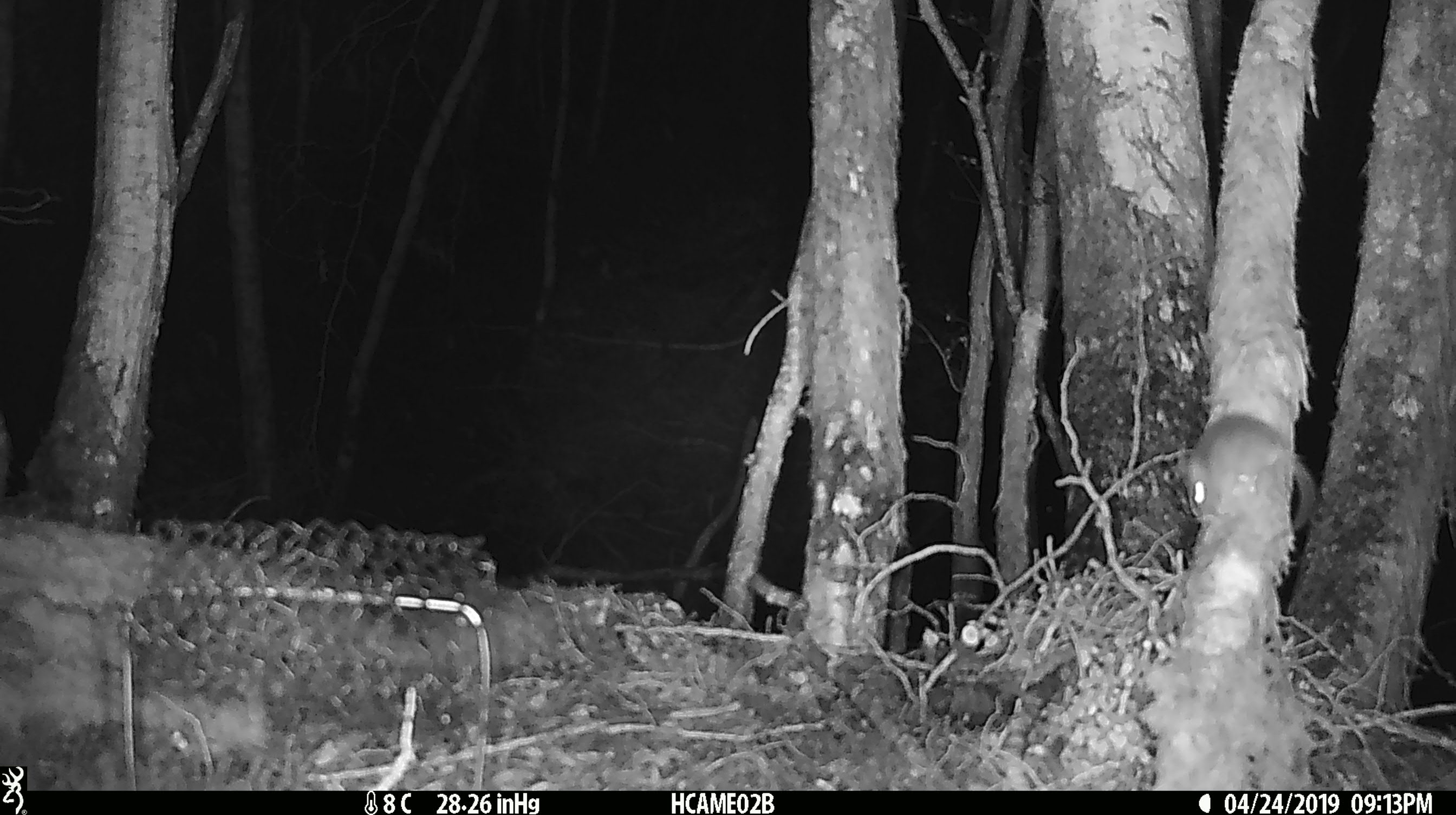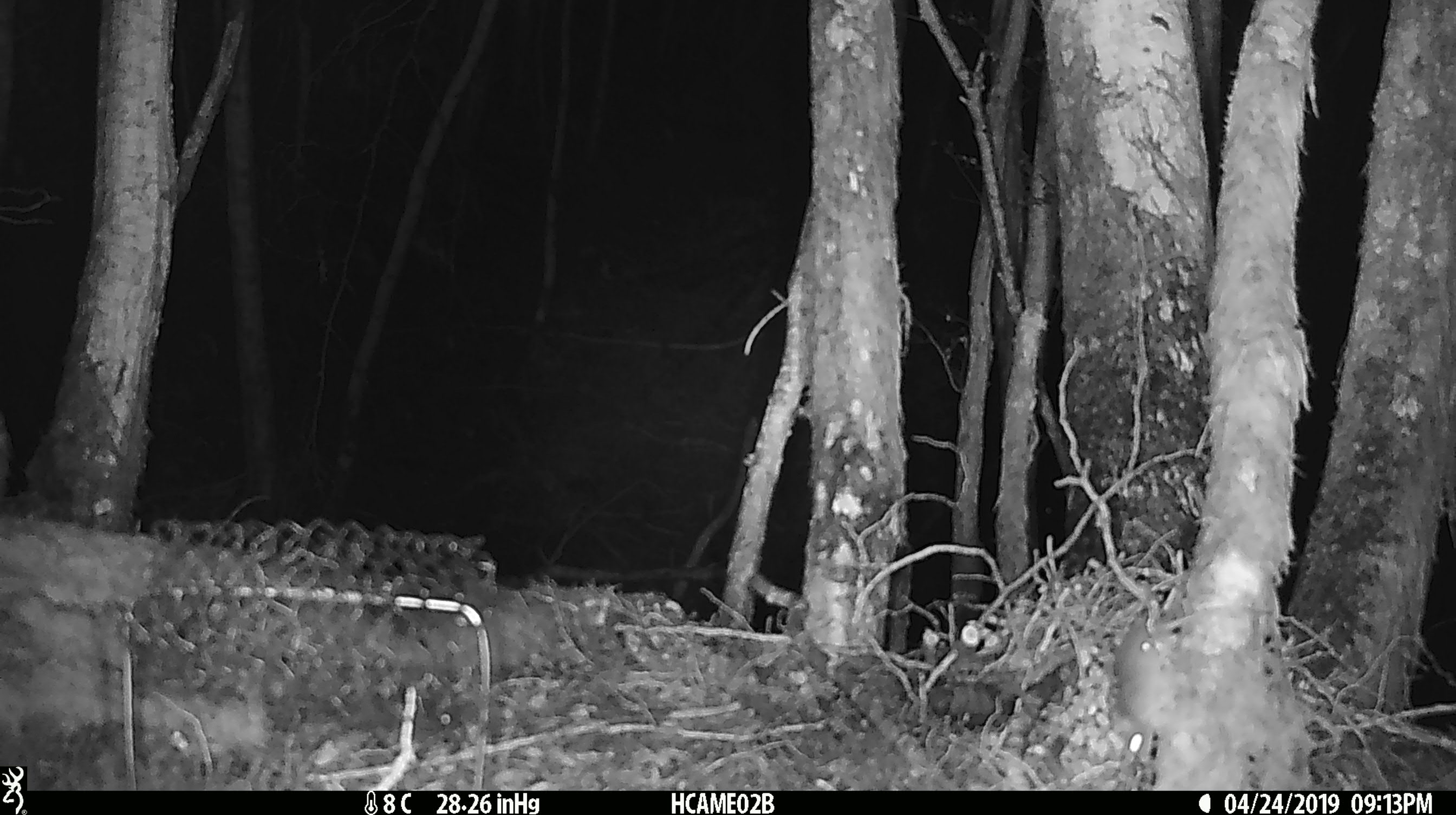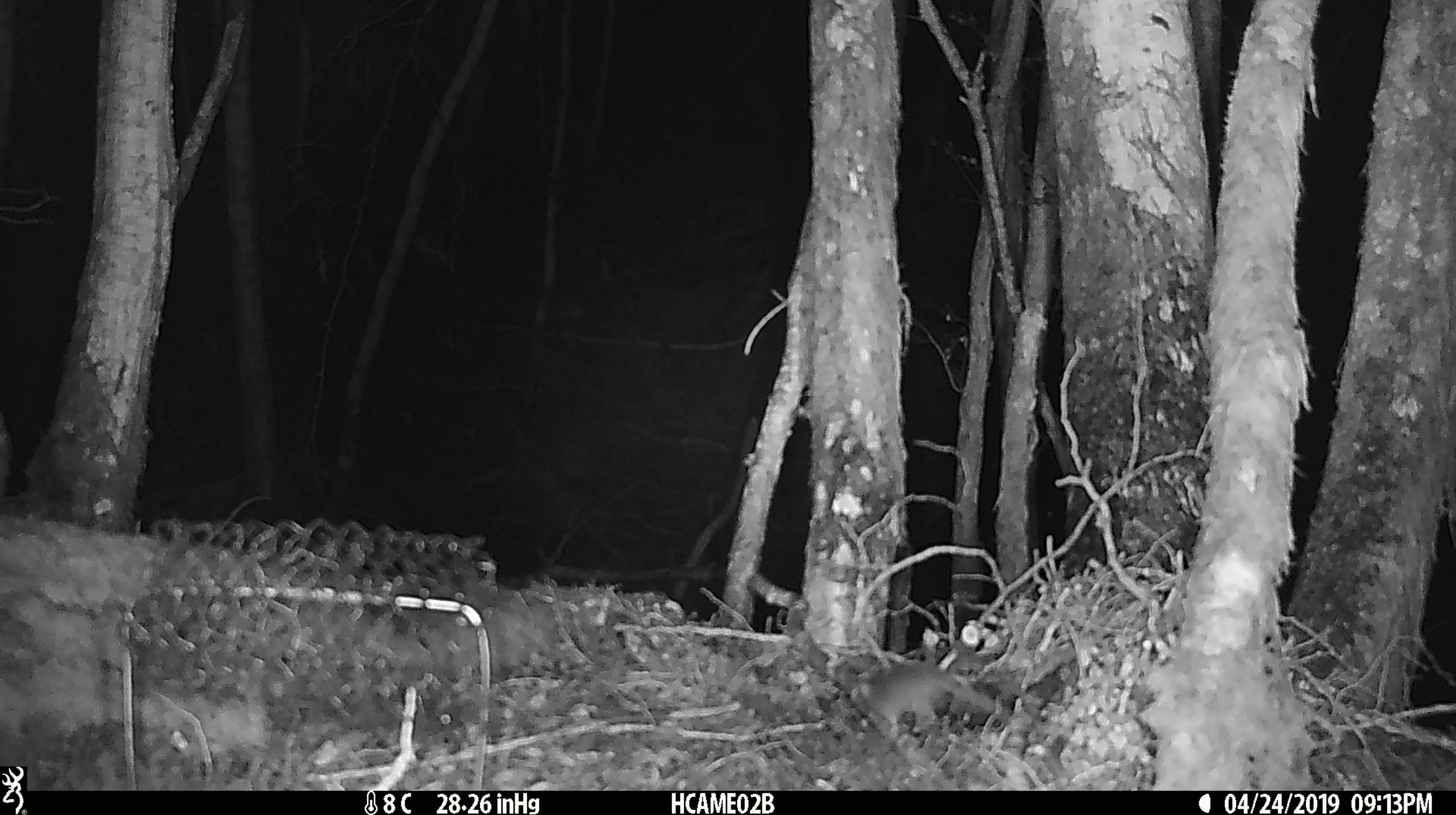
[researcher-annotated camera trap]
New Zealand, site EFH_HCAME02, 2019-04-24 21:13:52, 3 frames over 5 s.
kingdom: Animalia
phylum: Chordata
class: Mammalia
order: Rodentia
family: Muridae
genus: Mus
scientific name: Mus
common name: mouse